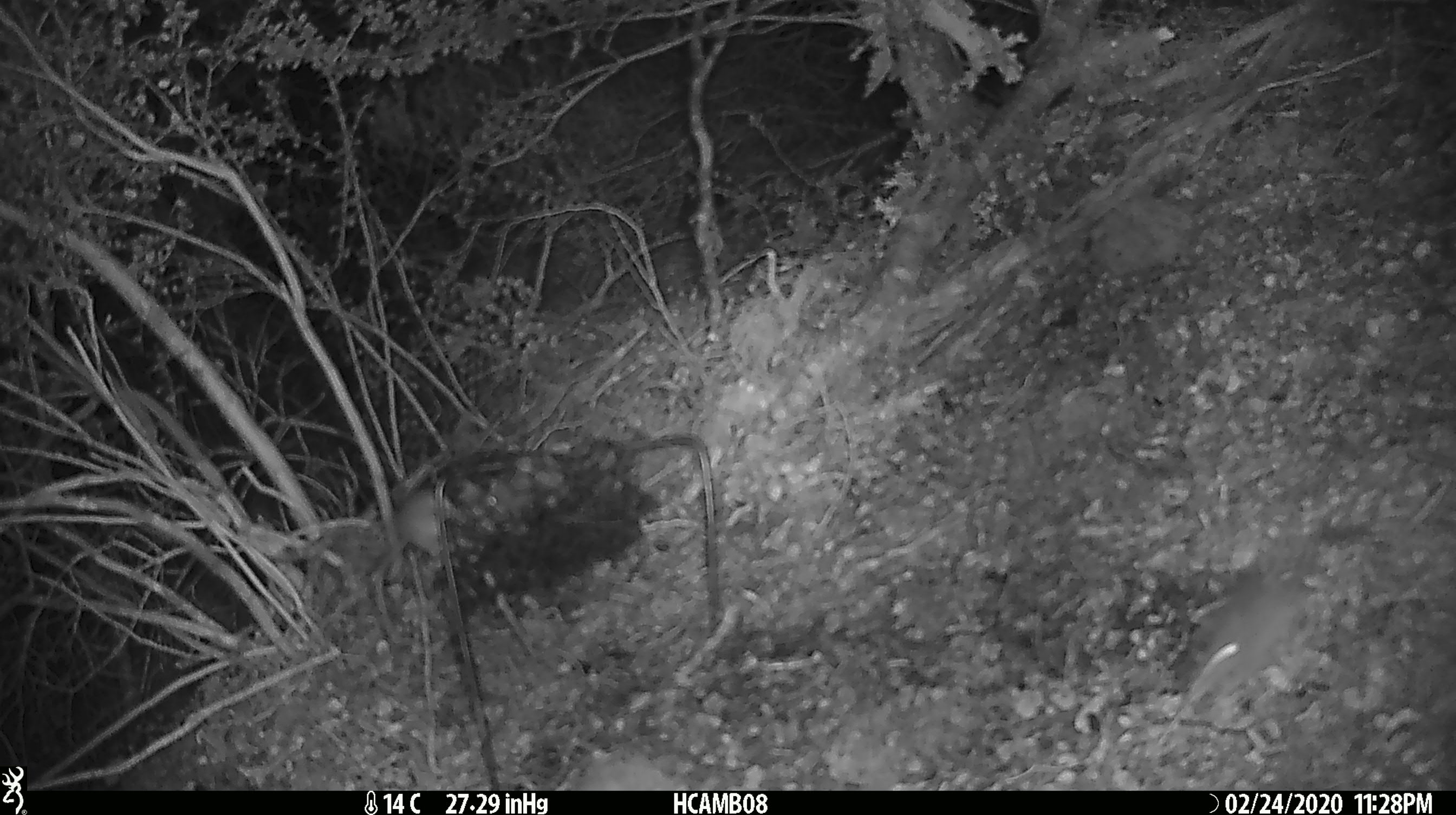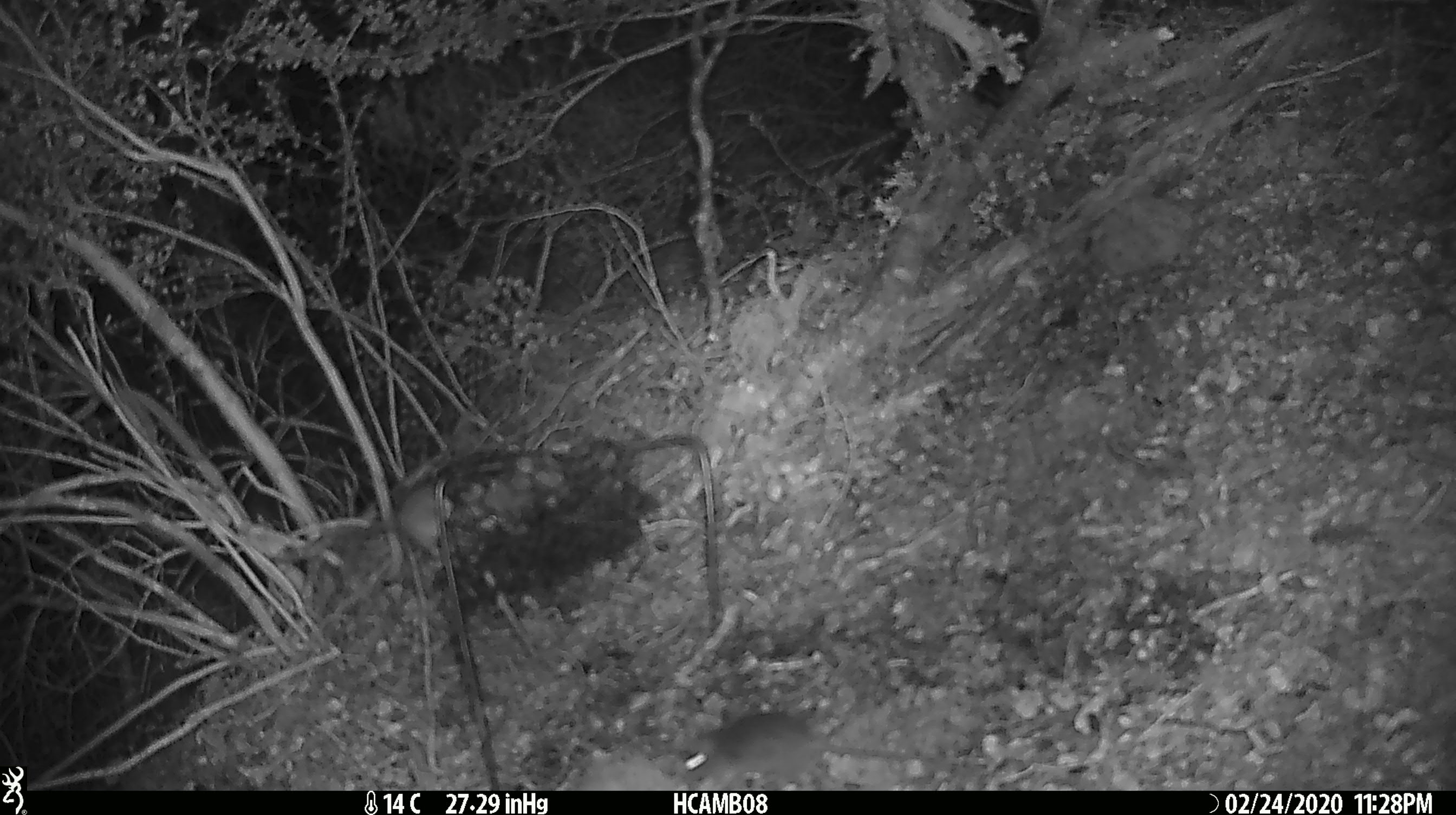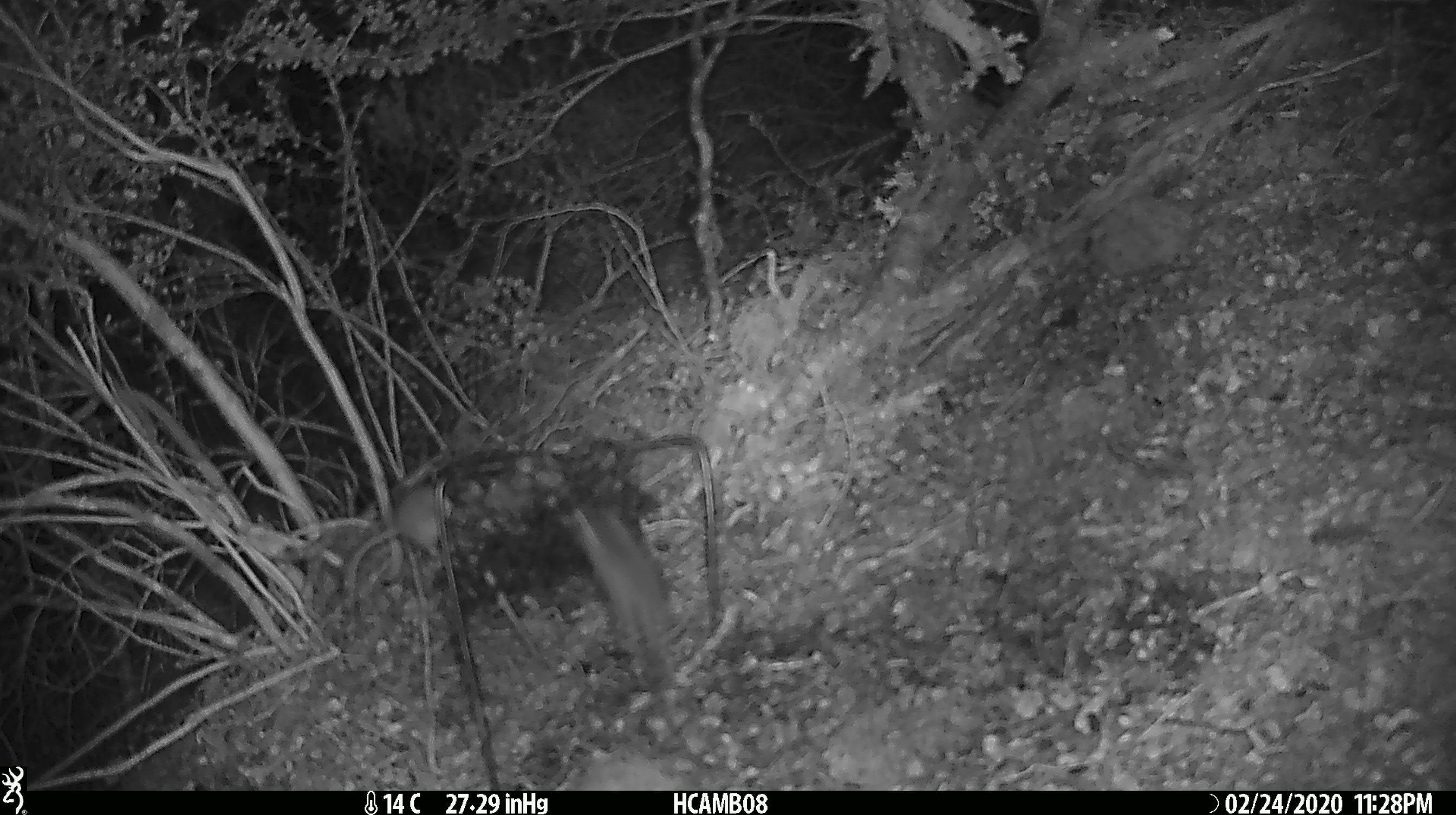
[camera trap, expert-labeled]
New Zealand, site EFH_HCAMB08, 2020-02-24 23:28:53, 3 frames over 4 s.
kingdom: Animalia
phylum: Chordata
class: Mammalia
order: Rodentia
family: Muridae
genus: Mus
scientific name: Mus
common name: mouse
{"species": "mouse (Mus)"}